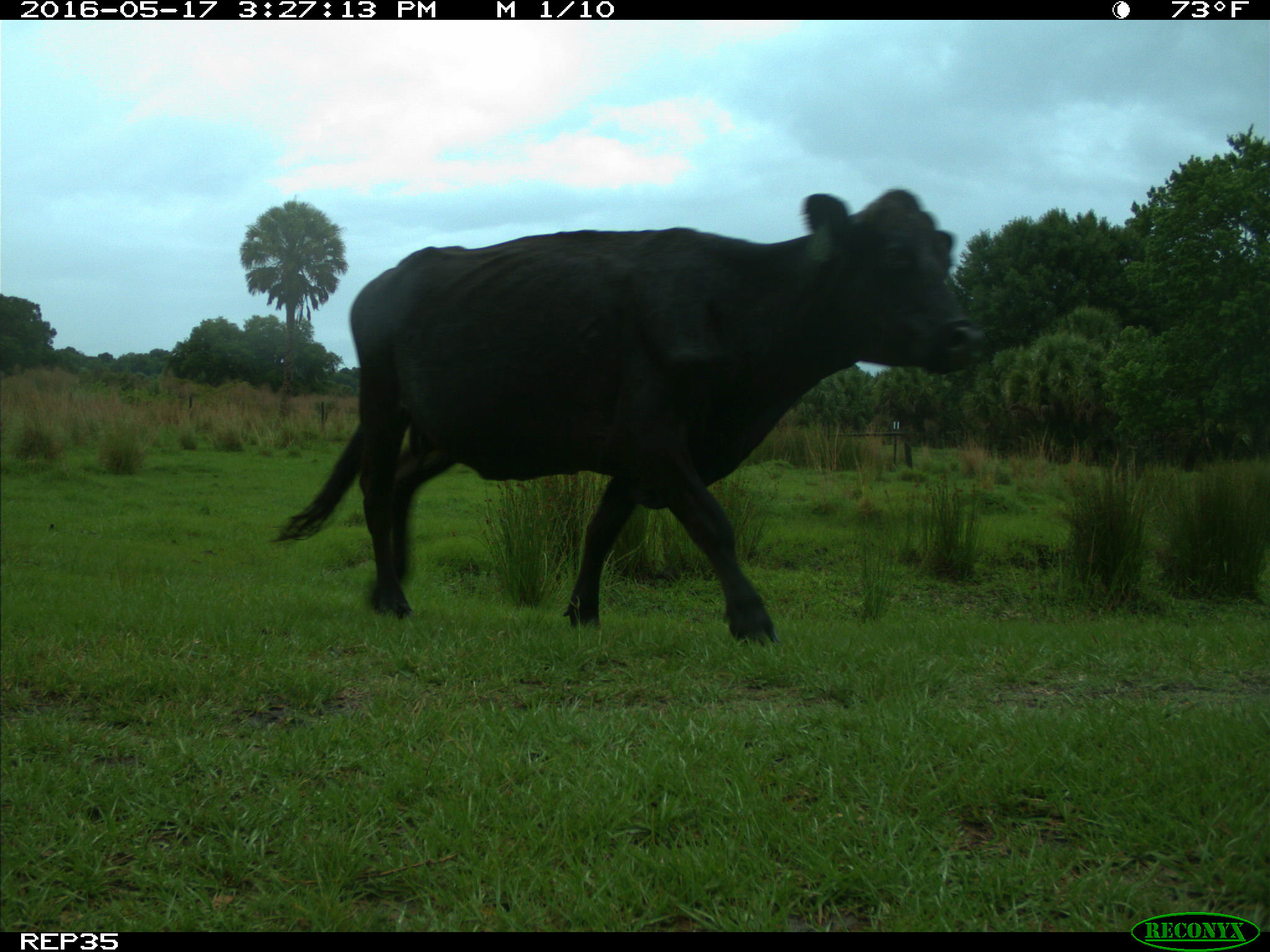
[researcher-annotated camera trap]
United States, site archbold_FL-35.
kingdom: Animalia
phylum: Chordata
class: Mammalia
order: Artiodactyla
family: Bovidae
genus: Bos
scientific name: Bos taurus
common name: domestic cow